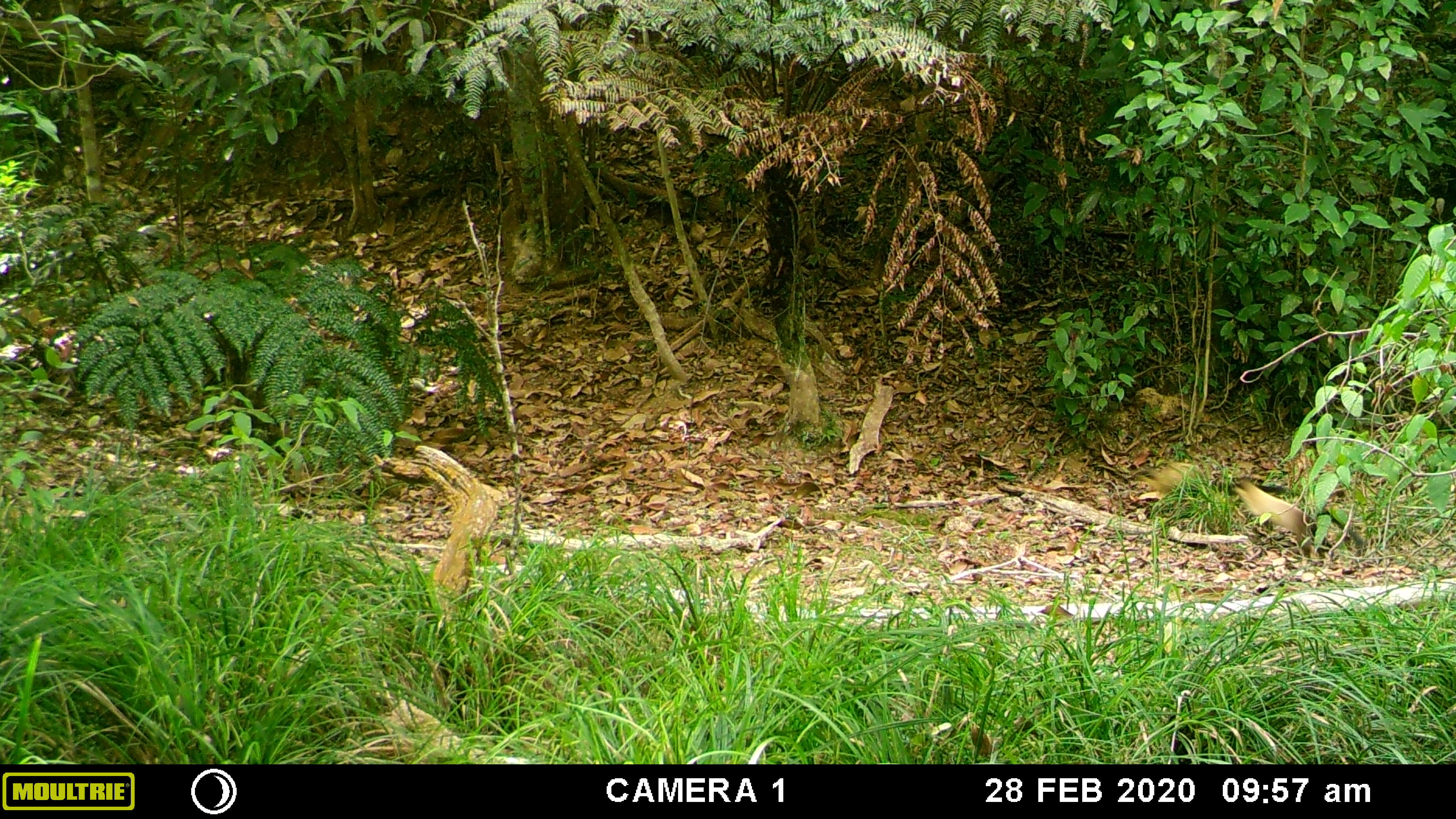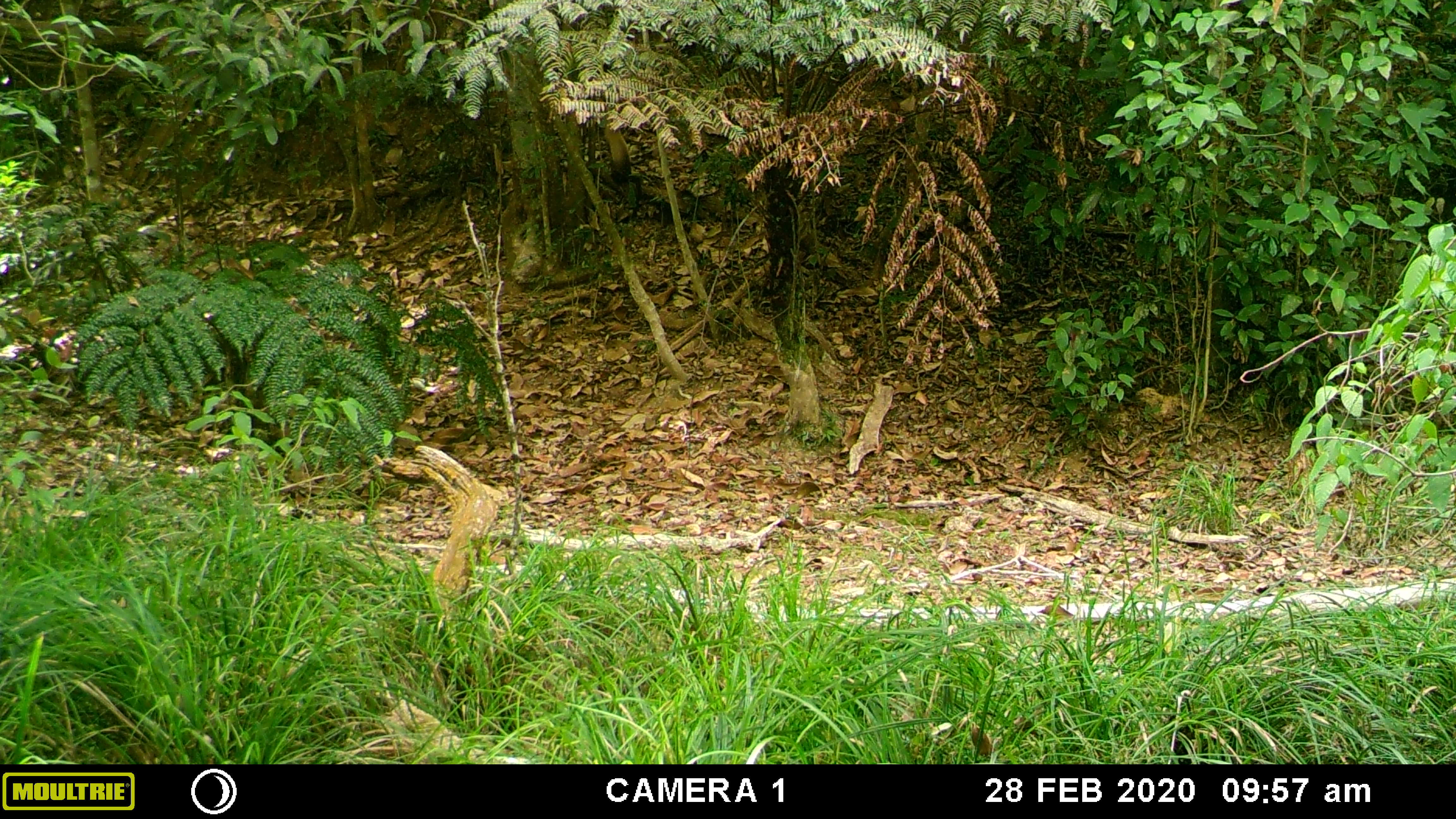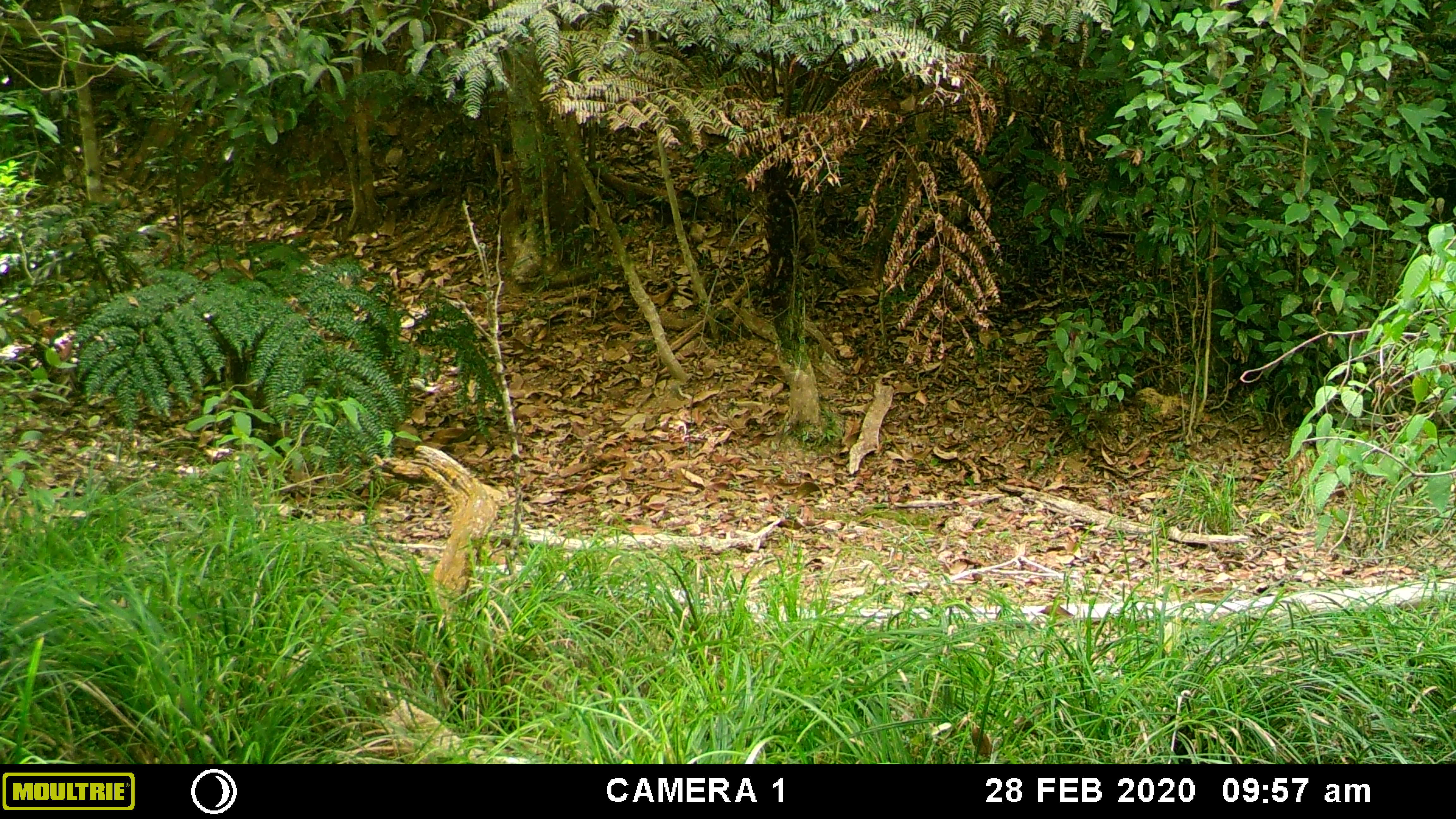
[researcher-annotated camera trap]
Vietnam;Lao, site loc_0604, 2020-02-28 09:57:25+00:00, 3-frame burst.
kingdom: Animalia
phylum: Chordata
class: Mammalia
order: Carnivora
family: Mustelidae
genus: Martes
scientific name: Martes flavigula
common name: yellow-throated marten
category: yellow throated marten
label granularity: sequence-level